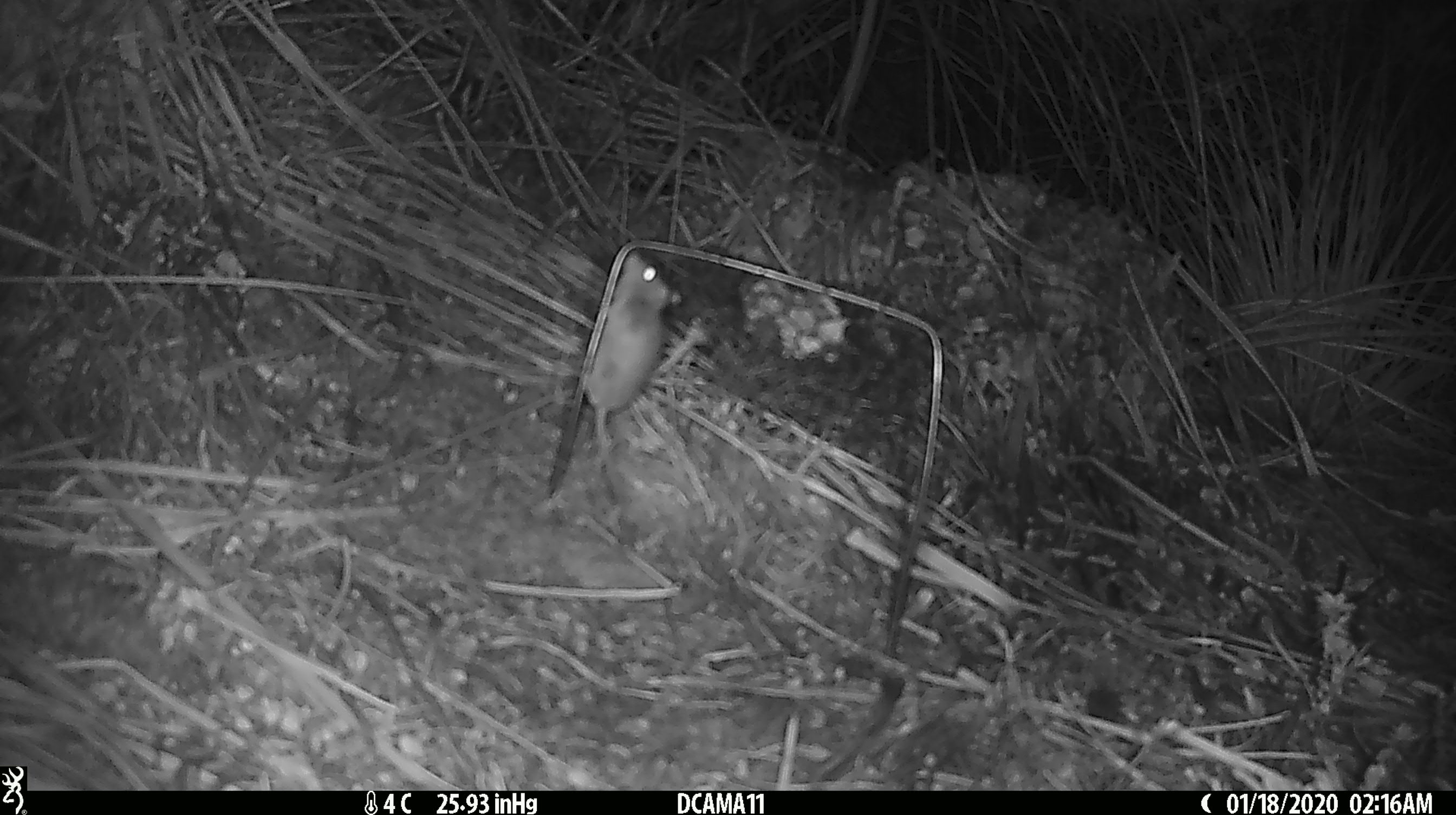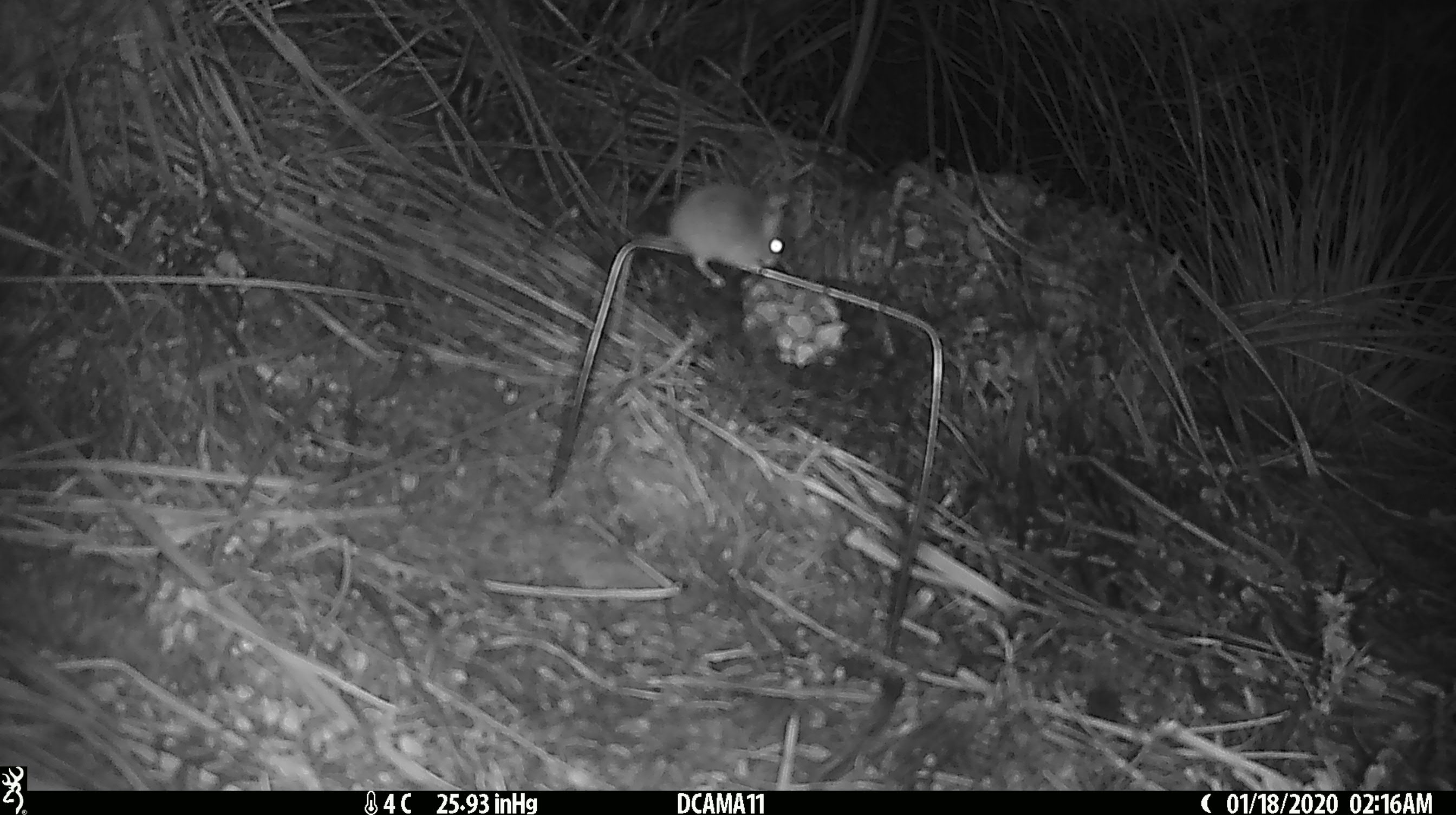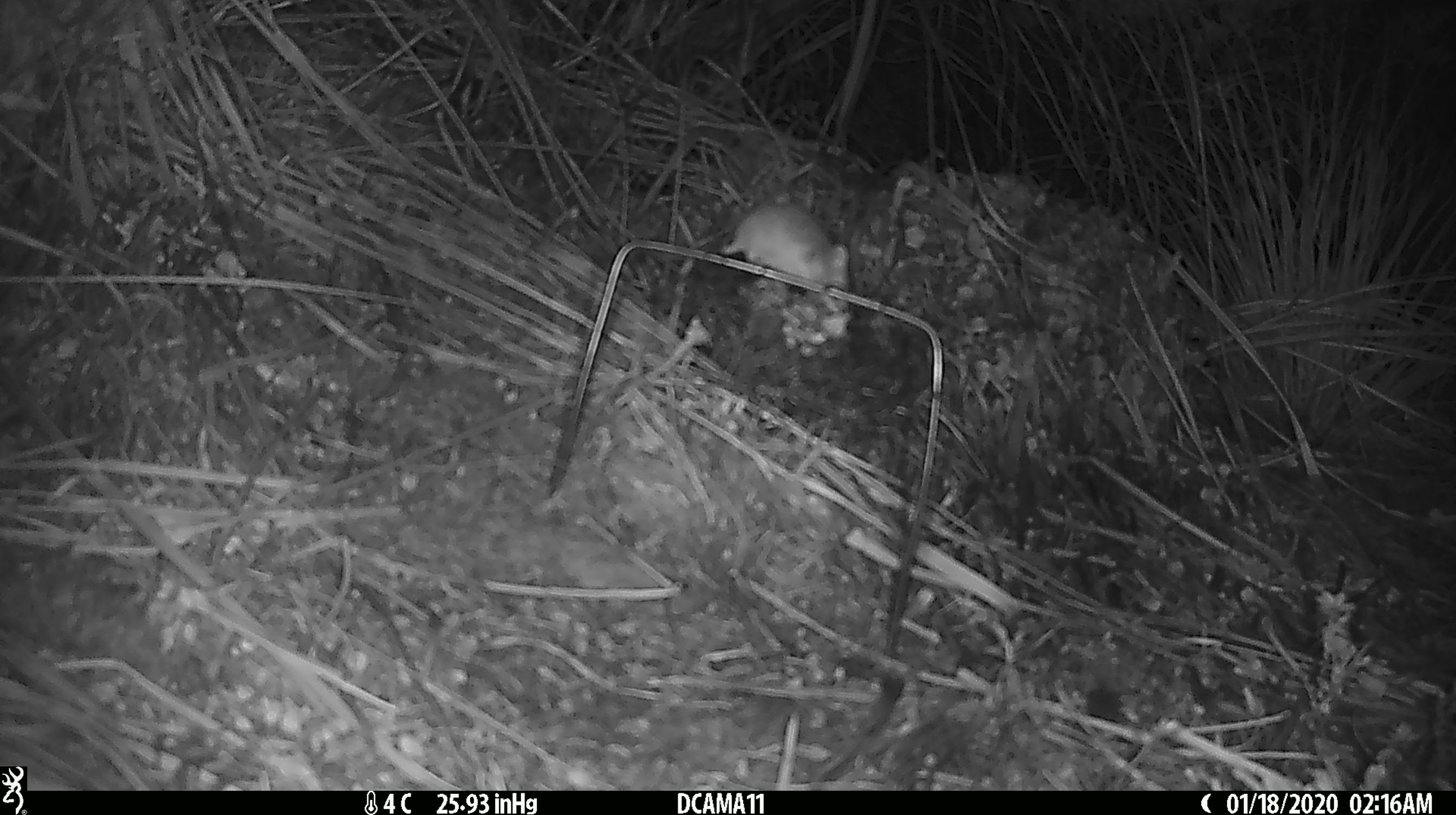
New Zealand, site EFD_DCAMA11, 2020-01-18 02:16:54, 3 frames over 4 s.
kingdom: Animalia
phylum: Chordata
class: Mammalia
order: Rodentia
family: Muridae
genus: Mus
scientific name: Mus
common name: mouse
Mouse (Mus).